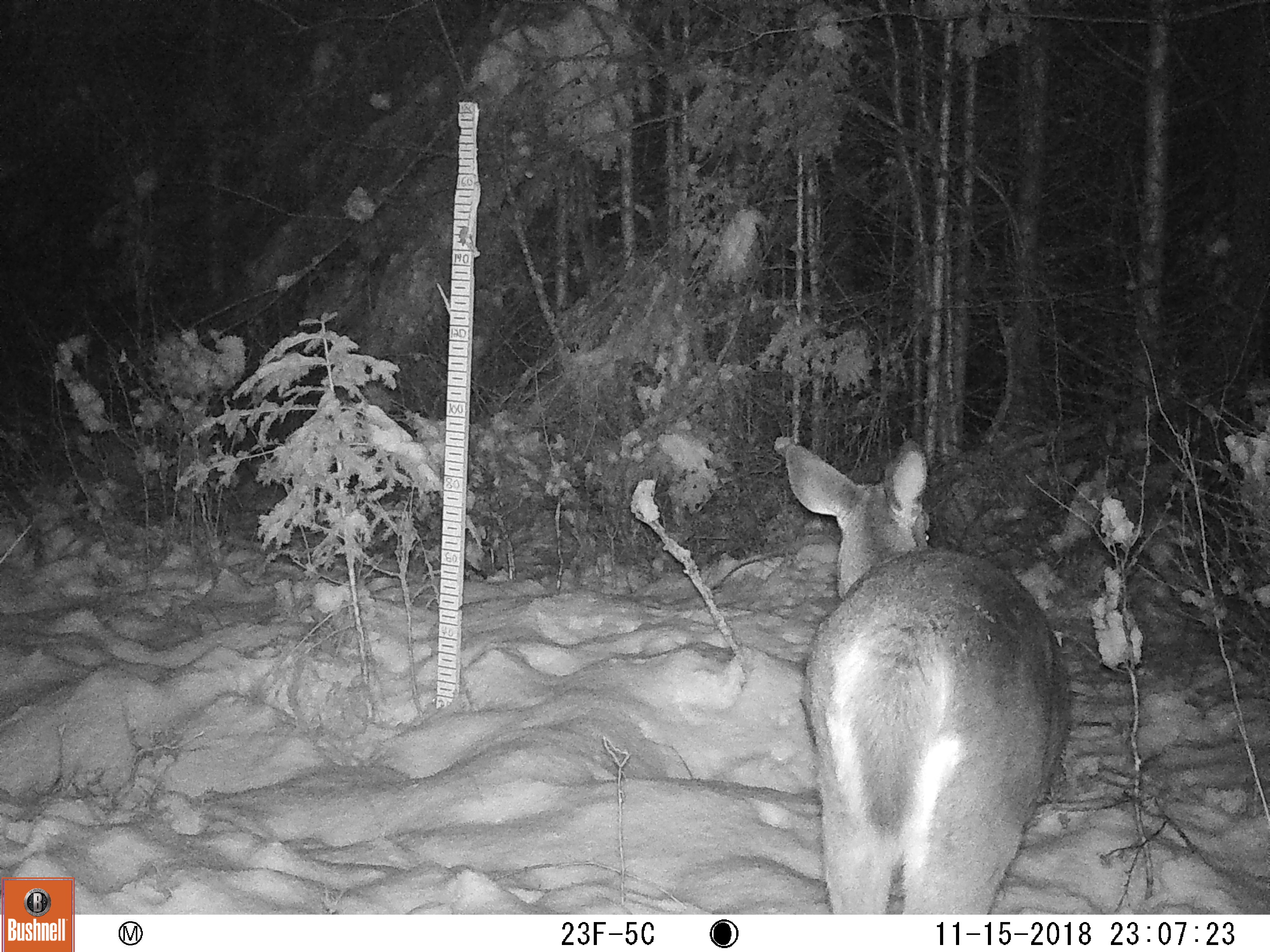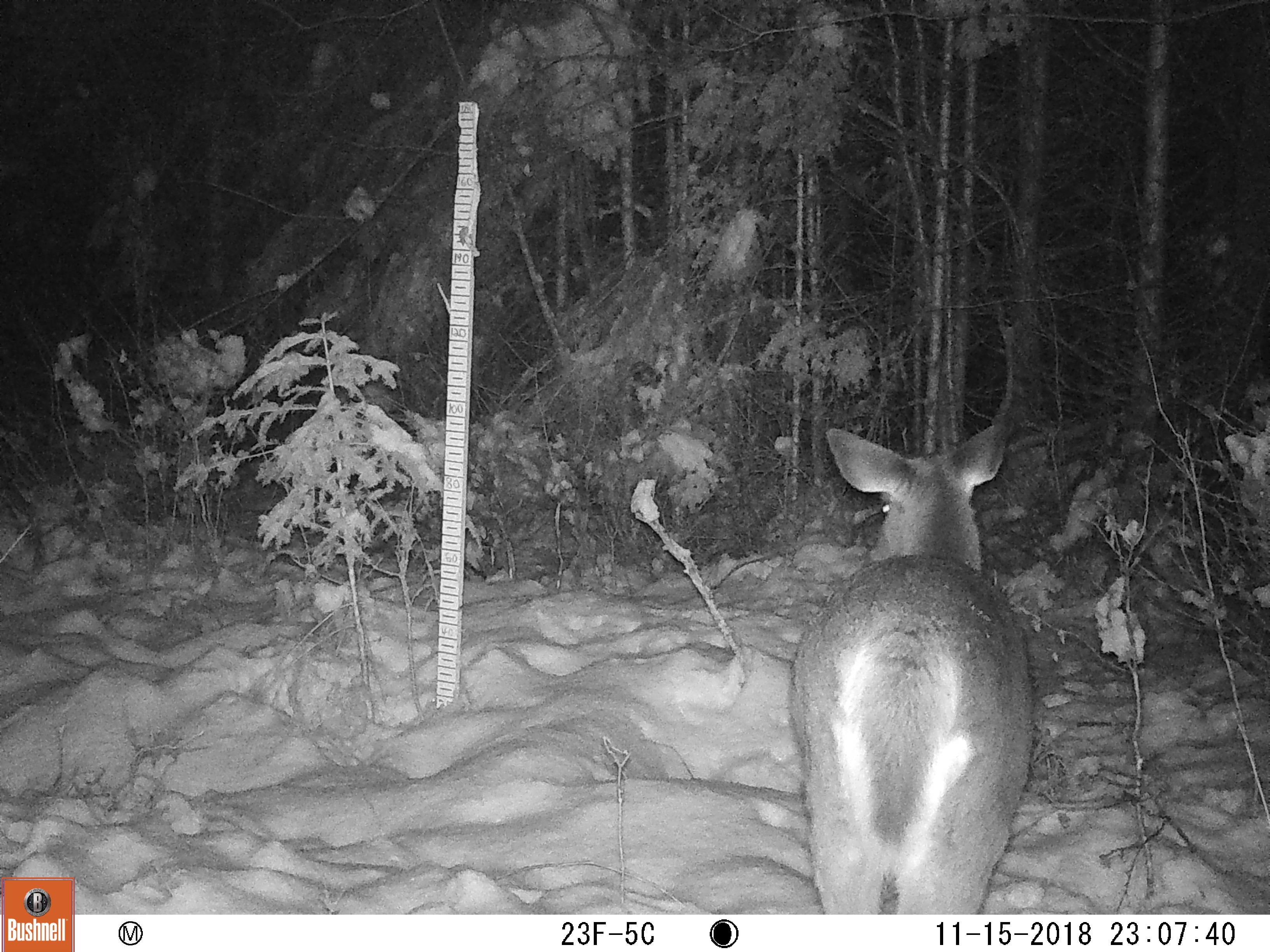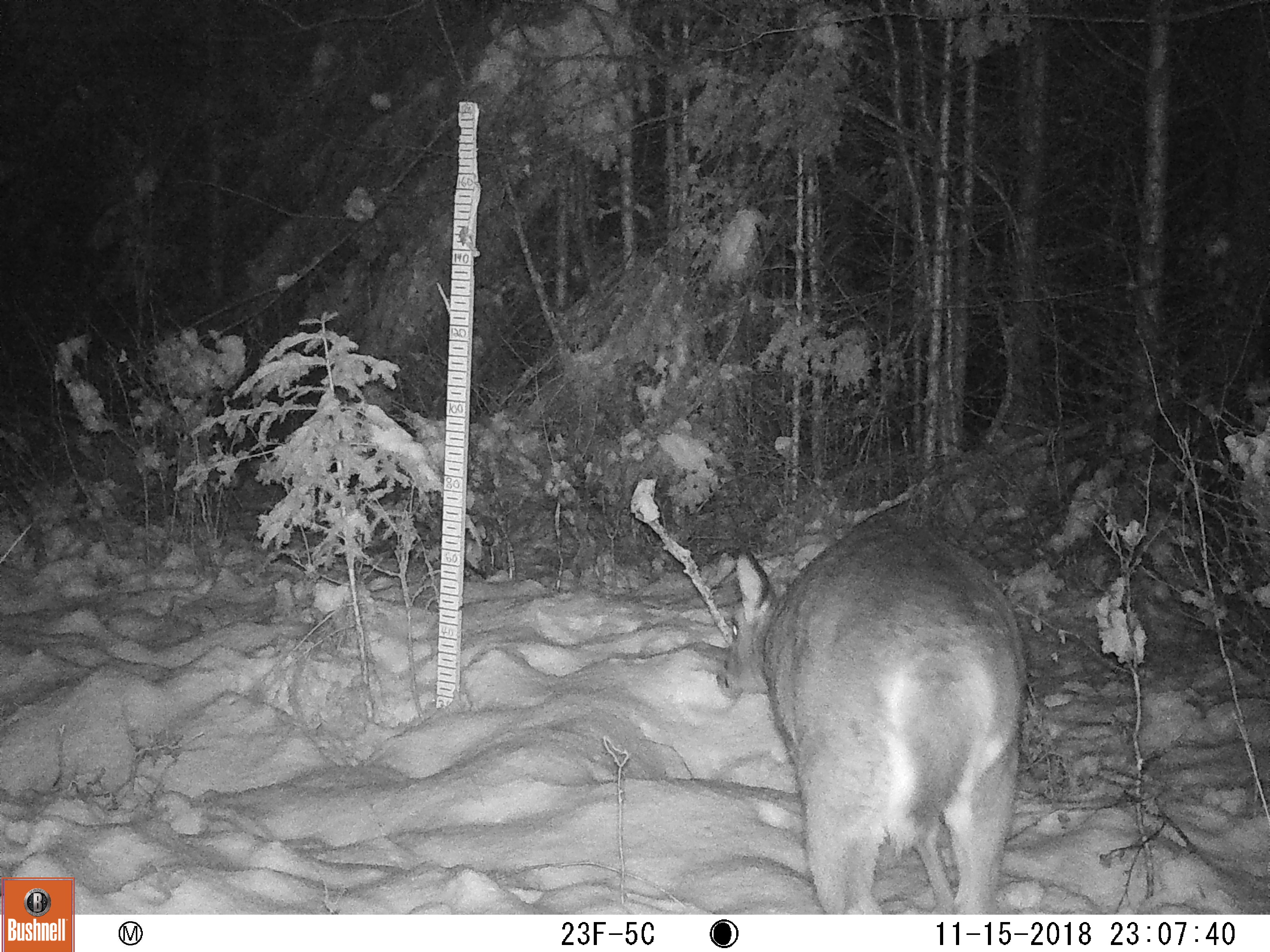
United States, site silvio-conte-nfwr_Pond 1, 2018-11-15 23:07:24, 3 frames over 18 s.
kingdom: Animalia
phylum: Chordata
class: Mammalia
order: Artiodactyla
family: Cervidae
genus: Odocoileus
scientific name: Odocoileus virginianus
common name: white-tailed deer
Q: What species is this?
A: White-tailed deer (Odocoileus virginianus).